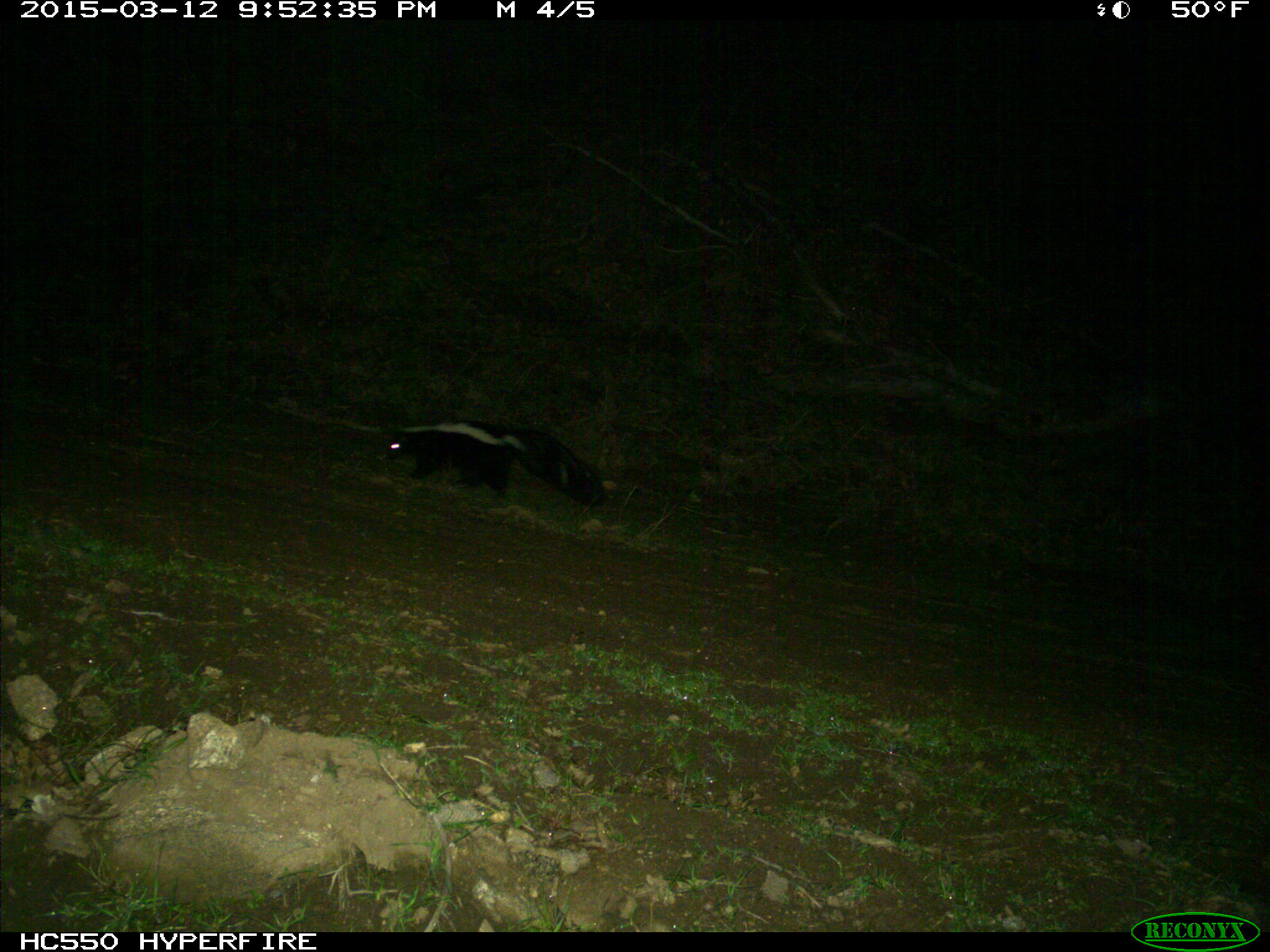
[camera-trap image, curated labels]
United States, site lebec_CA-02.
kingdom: Animalia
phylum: Chordata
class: Mammalia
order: Carnivora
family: Mephitidae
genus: Mephitis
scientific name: Mephitis mephitis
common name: striped skunk